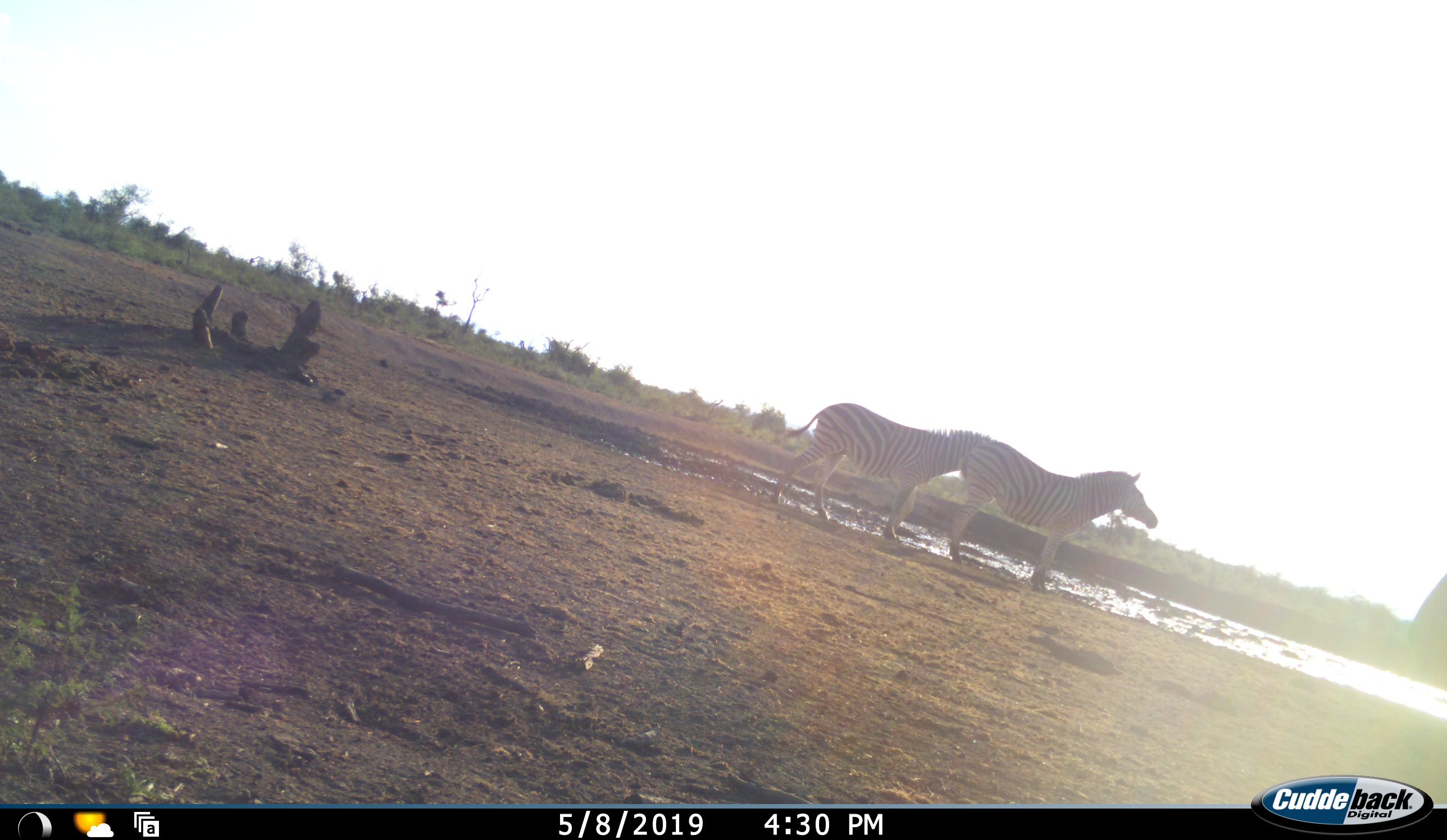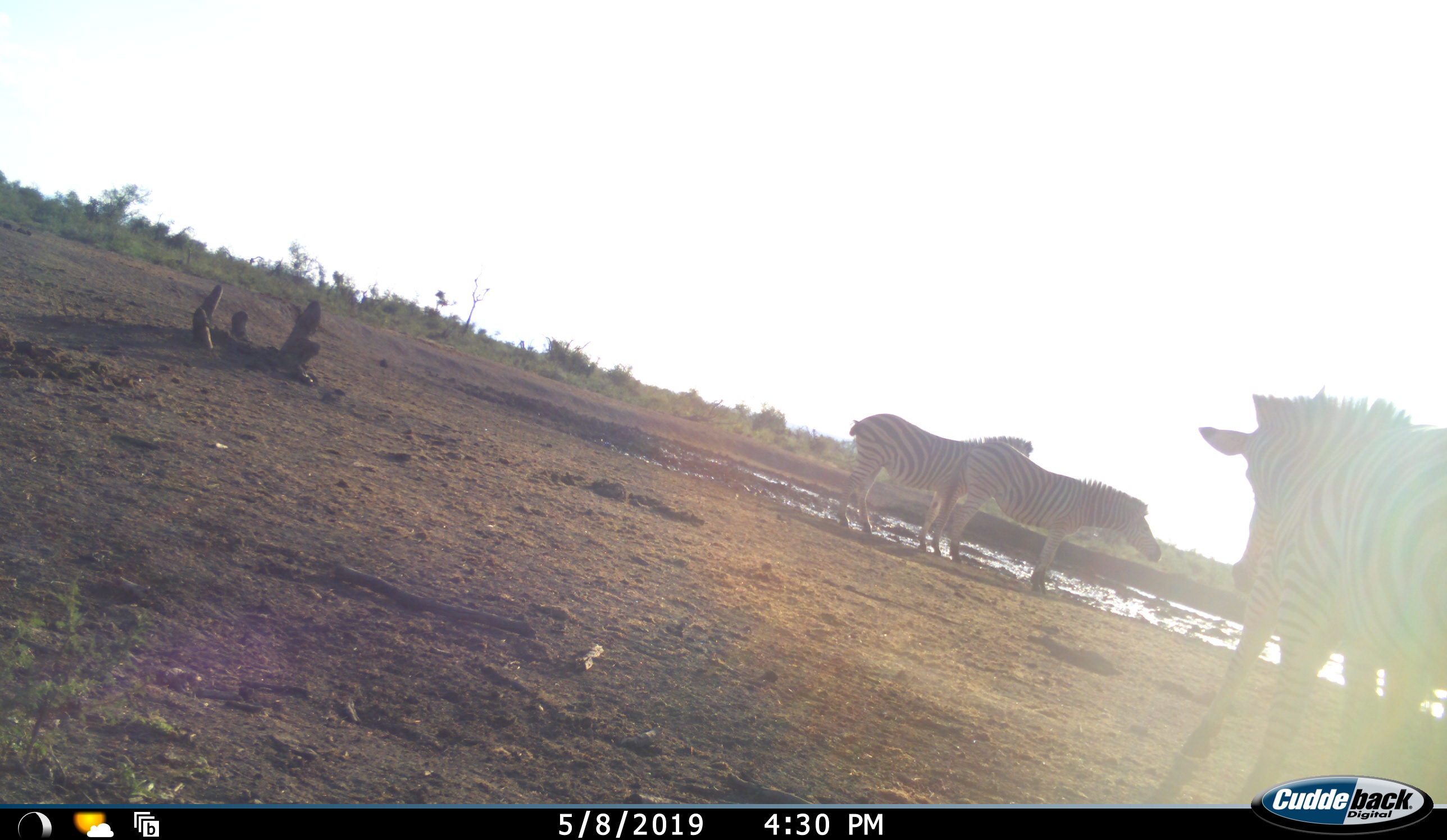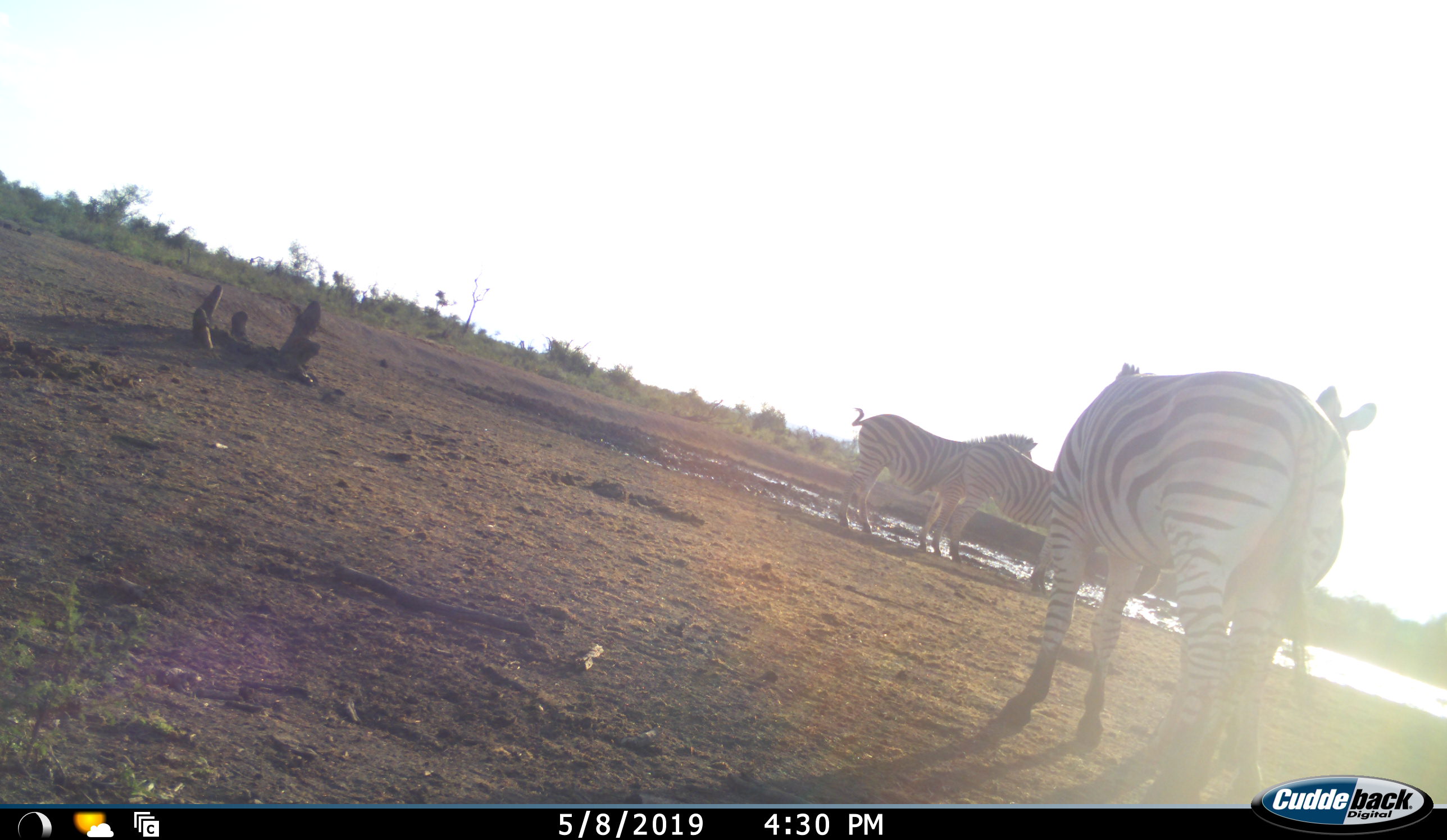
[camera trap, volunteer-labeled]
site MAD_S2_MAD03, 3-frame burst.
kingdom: Animalia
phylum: Chordata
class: Mammalia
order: Perissodactyla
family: Equidae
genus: Equus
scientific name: Equus quagga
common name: plains zebra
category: zebraplains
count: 4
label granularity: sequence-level